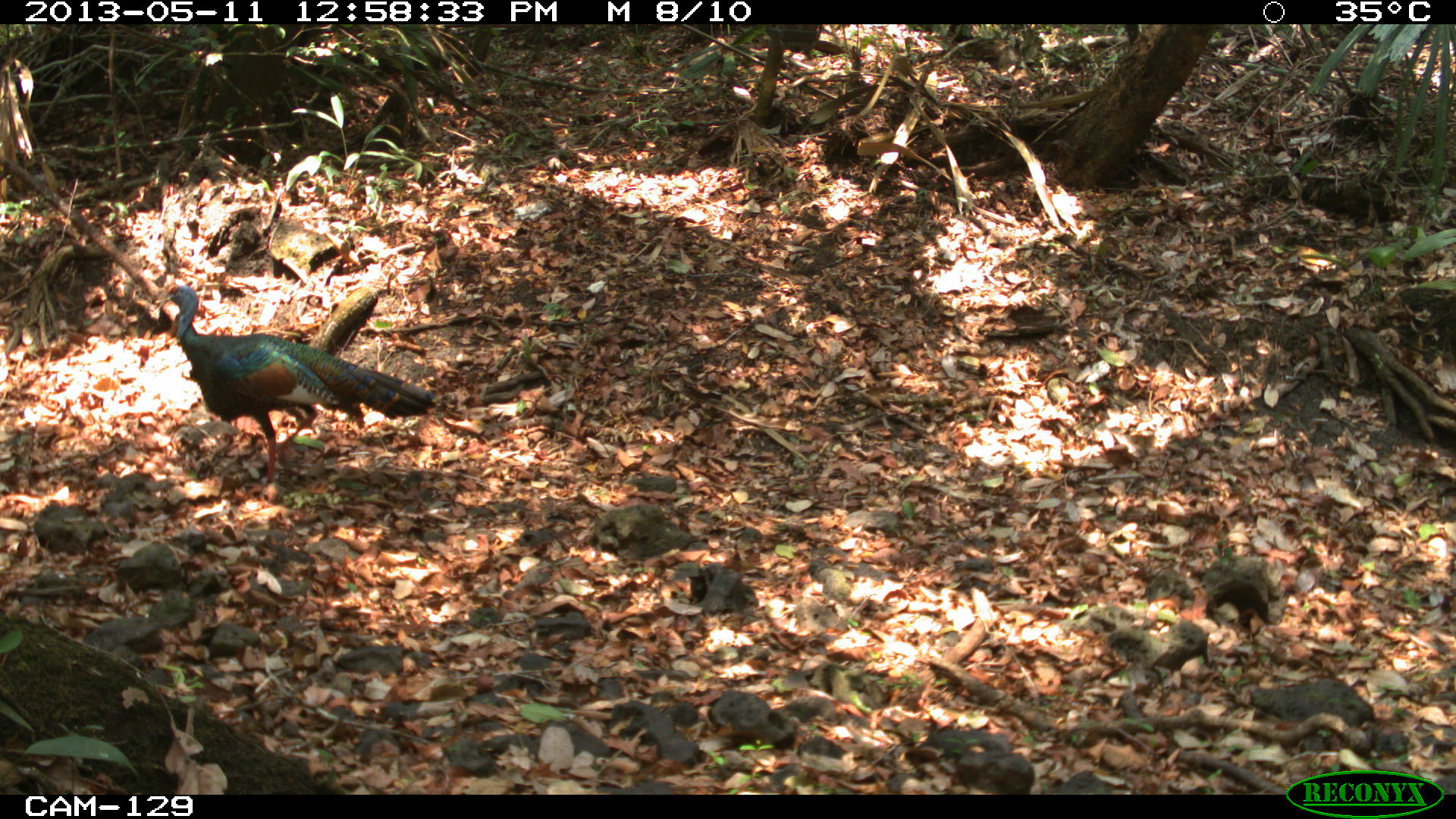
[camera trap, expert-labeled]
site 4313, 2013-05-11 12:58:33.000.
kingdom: Animalia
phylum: Chordata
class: Aves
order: Galliformes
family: Phasianidae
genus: Meleagris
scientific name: Meleagris ocellata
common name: ocellated turkey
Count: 1.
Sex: male.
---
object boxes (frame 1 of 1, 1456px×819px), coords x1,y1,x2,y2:
meleagris ocellata: 154,283,436,484